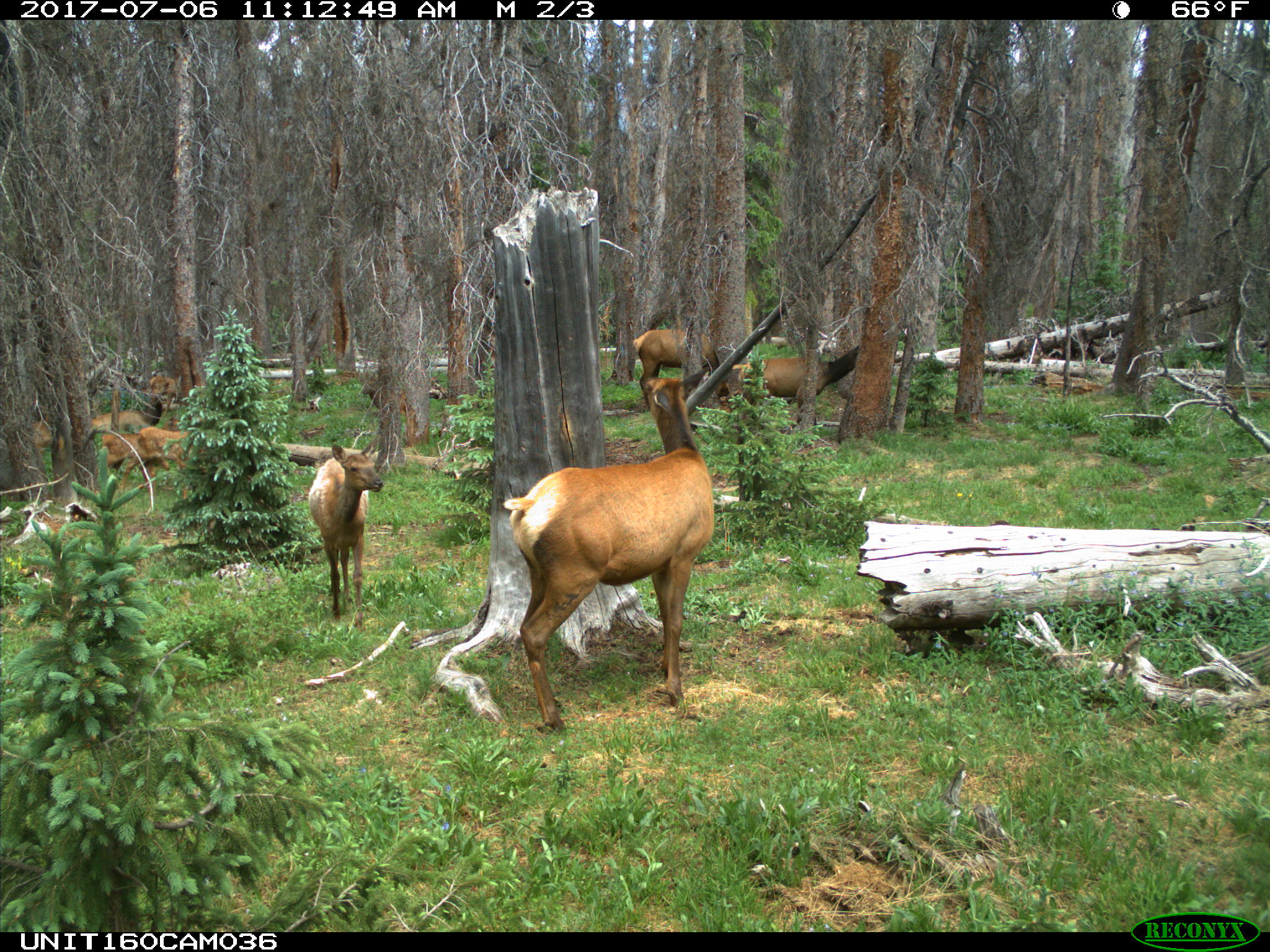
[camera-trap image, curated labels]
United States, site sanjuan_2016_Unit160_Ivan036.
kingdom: Animalia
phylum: Chordata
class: Mammalia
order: Artiodactyla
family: Cervidae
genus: Cervus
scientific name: Cervus elaphus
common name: red deer